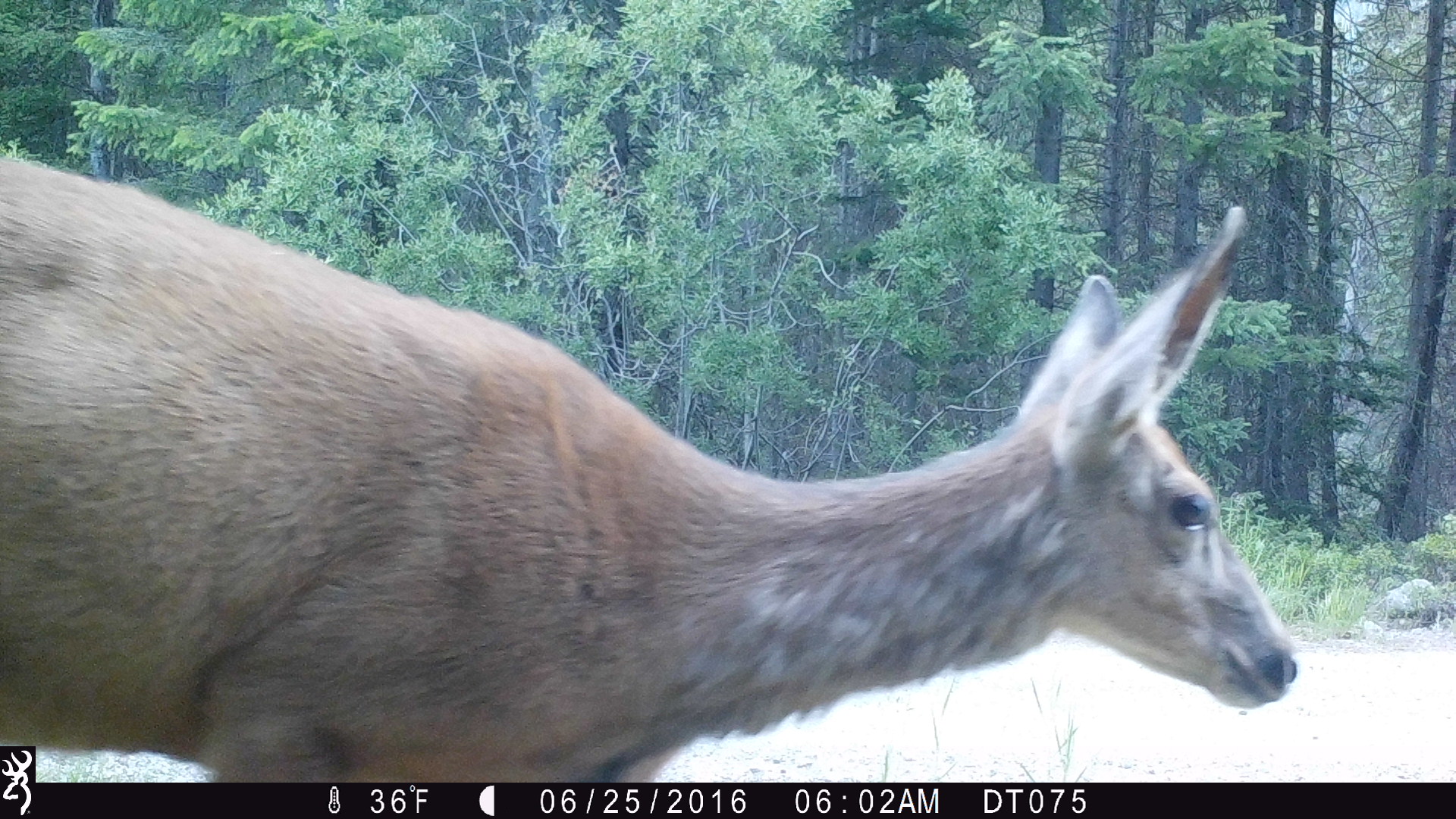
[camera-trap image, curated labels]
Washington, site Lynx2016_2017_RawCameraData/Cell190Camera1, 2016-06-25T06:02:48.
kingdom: Animalia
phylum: Chordata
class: Mammalia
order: Artiodactyla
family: Cervidae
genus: Odocoileus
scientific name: Odocoileus hemionus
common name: mule deer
Odocoileus hemionus (mule deer). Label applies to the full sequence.